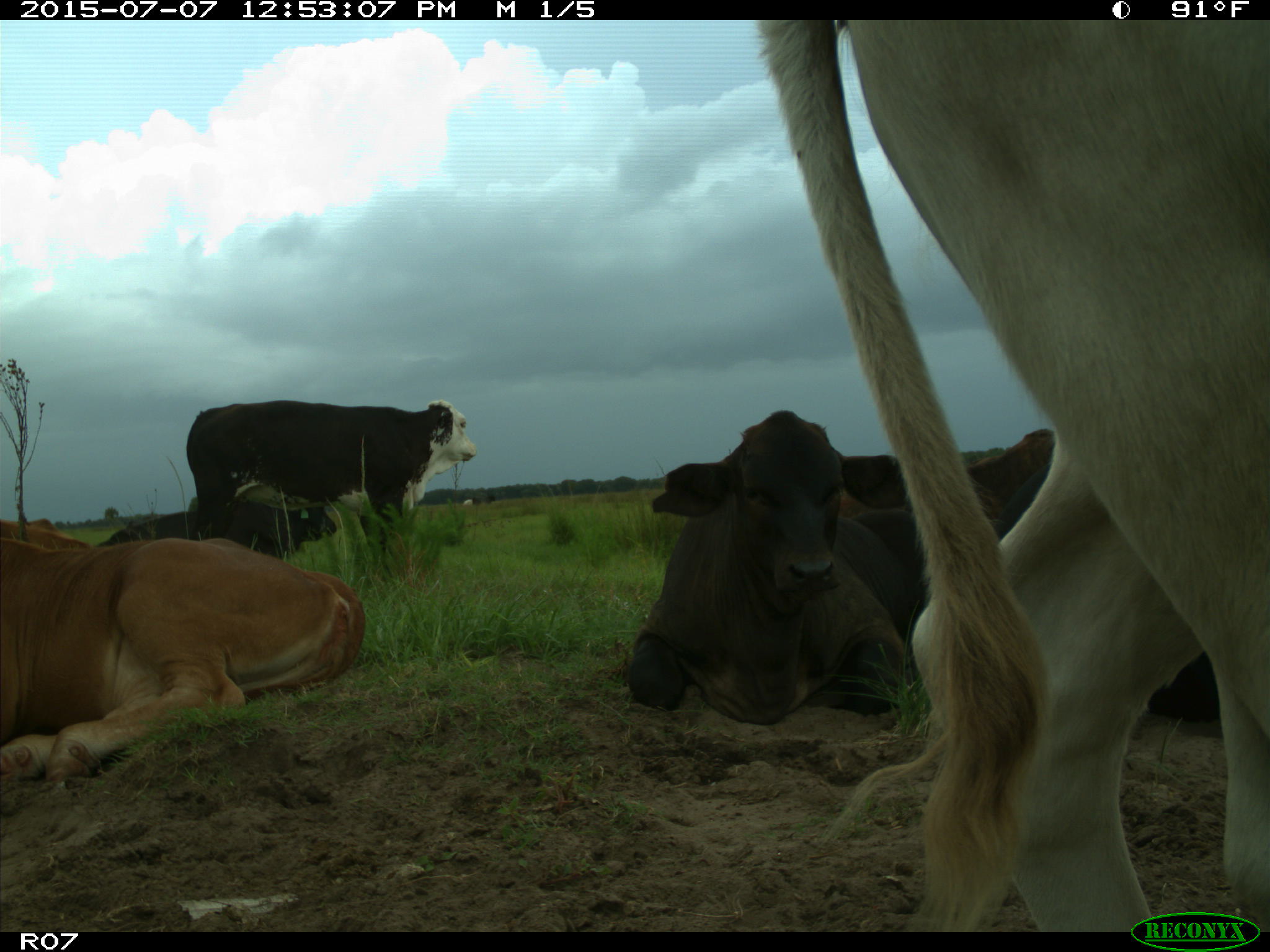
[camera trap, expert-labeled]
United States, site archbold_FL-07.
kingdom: Animalia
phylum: Chordata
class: Mammalia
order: Artiodactyla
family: Bovidae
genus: Bos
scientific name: Bos taurus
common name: domestic cow